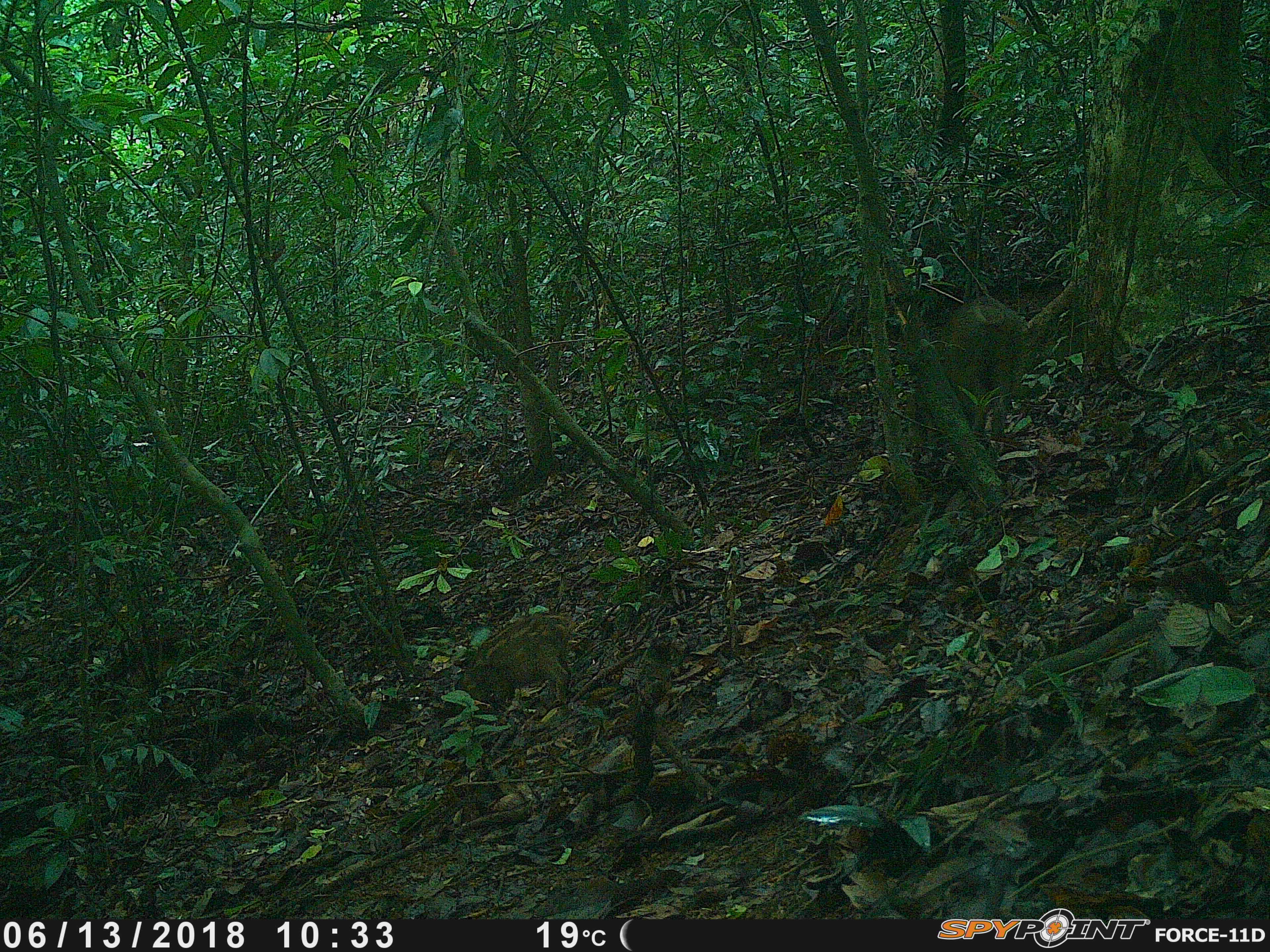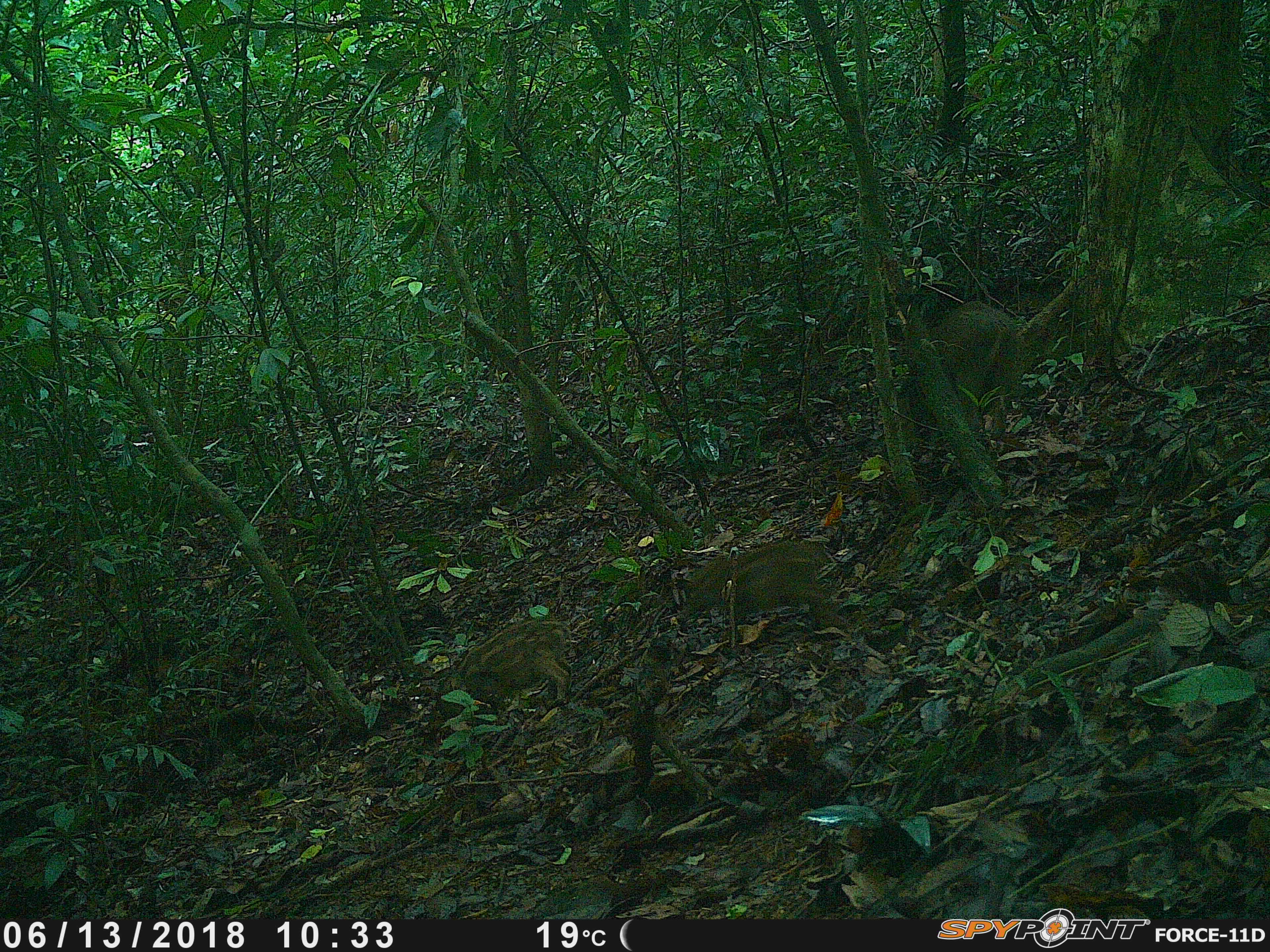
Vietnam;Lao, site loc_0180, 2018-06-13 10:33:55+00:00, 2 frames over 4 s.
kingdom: Animalia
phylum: Chordata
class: Mammalia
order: Artiodactyla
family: Suidae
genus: Sus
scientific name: Sus scrofa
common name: eurasian wild pig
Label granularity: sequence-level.